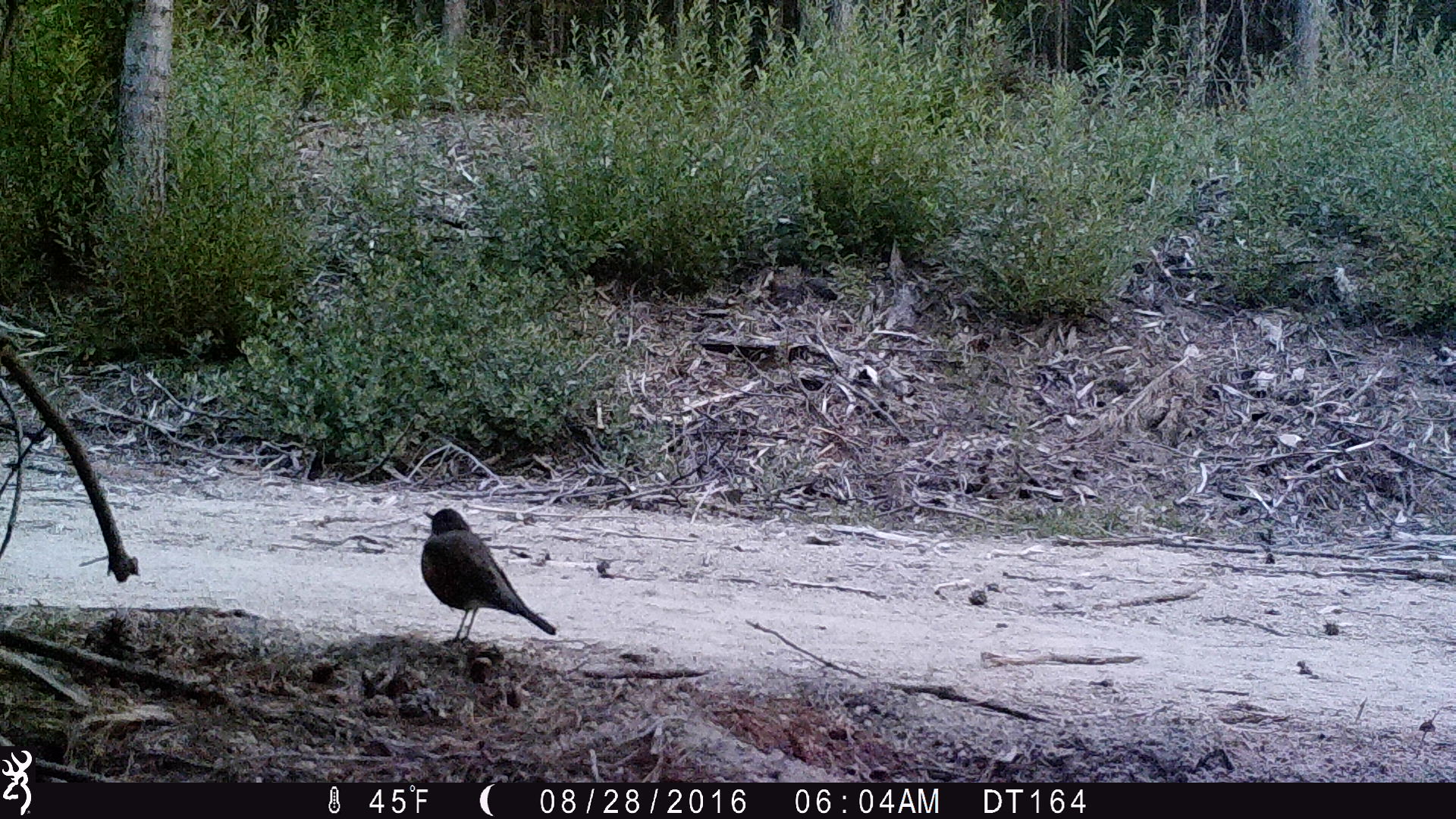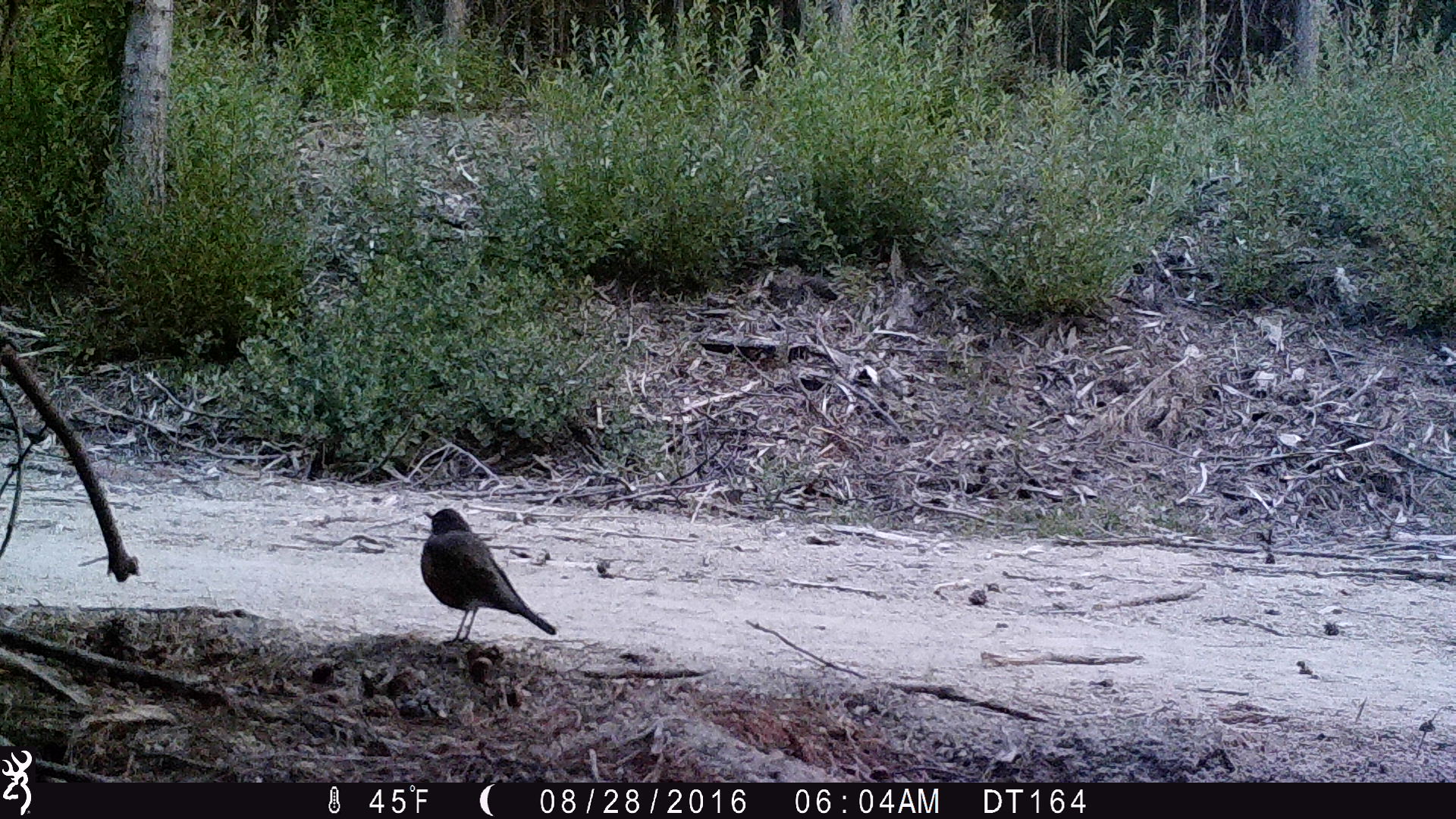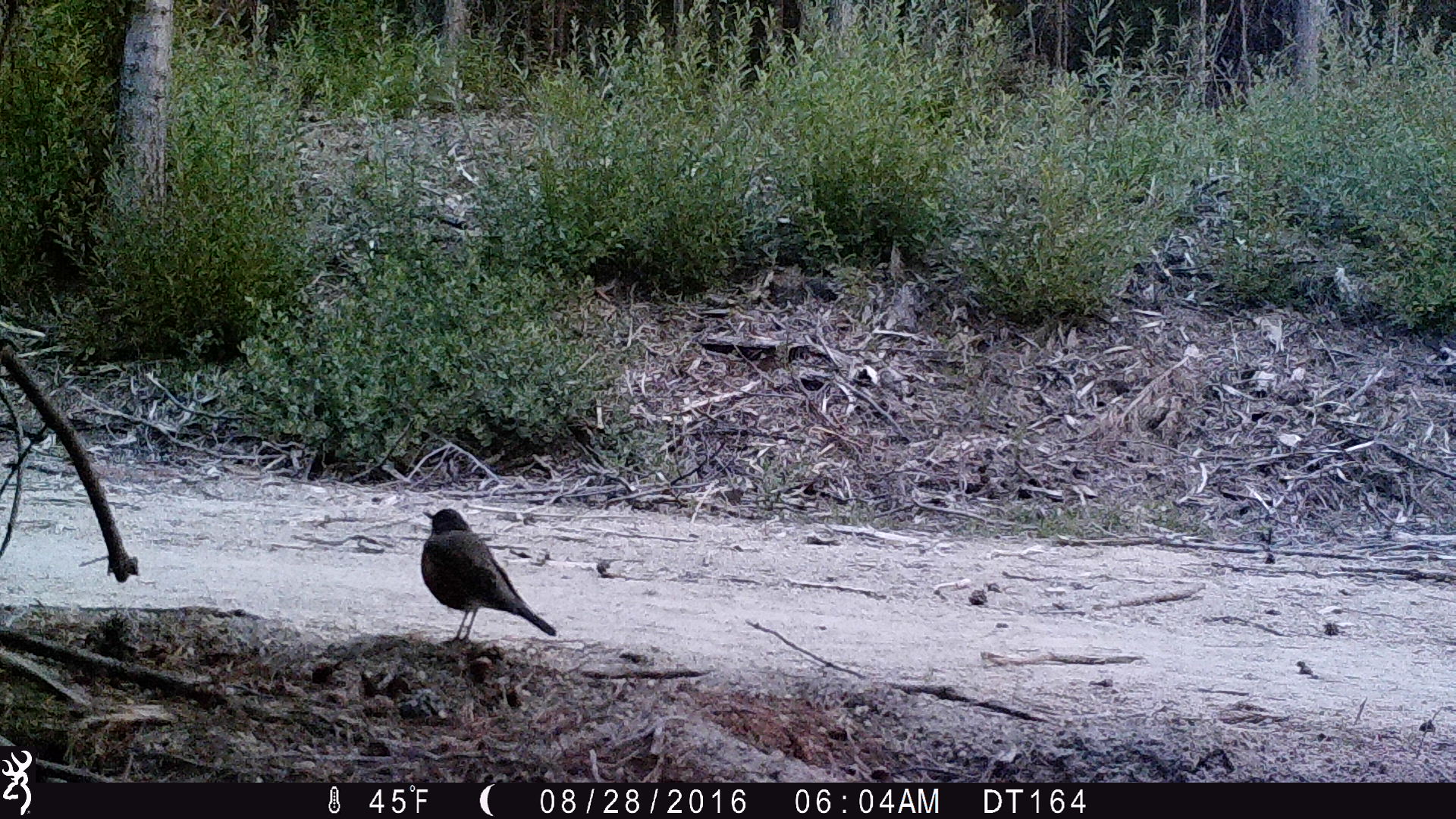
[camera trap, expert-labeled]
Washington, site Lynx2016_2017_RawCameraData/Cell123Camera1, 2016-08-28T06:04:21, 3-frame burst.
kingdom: Animalia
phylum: Chordata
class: Aves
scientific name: Aves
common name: birds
Aves (birds). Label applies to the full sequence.